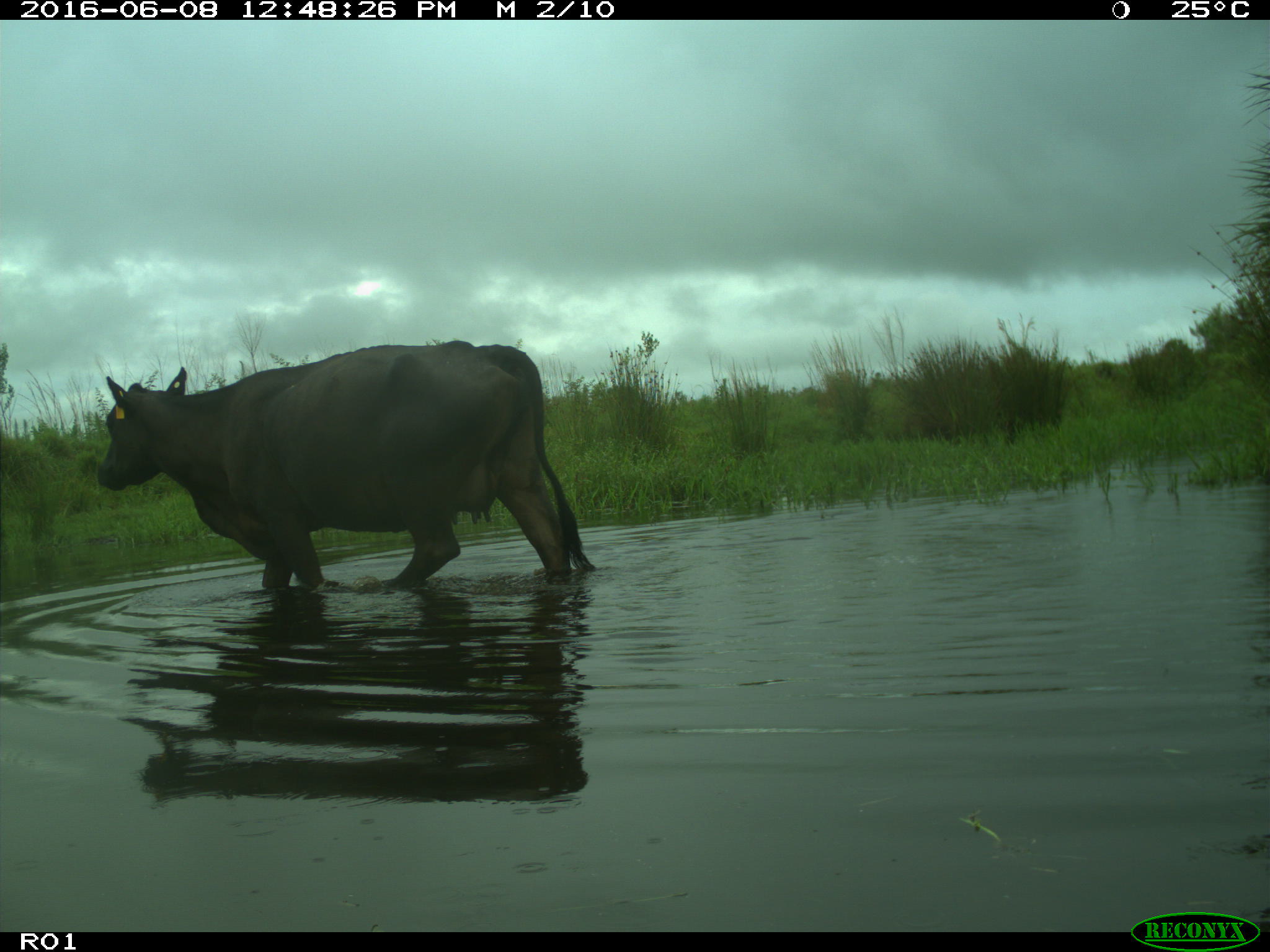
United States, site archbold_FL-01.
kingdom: Animalia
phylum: Chordata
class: Mammalia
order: Artiodactyla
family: Bovidae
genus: Bos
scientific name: Bos taurus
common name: domestic cow